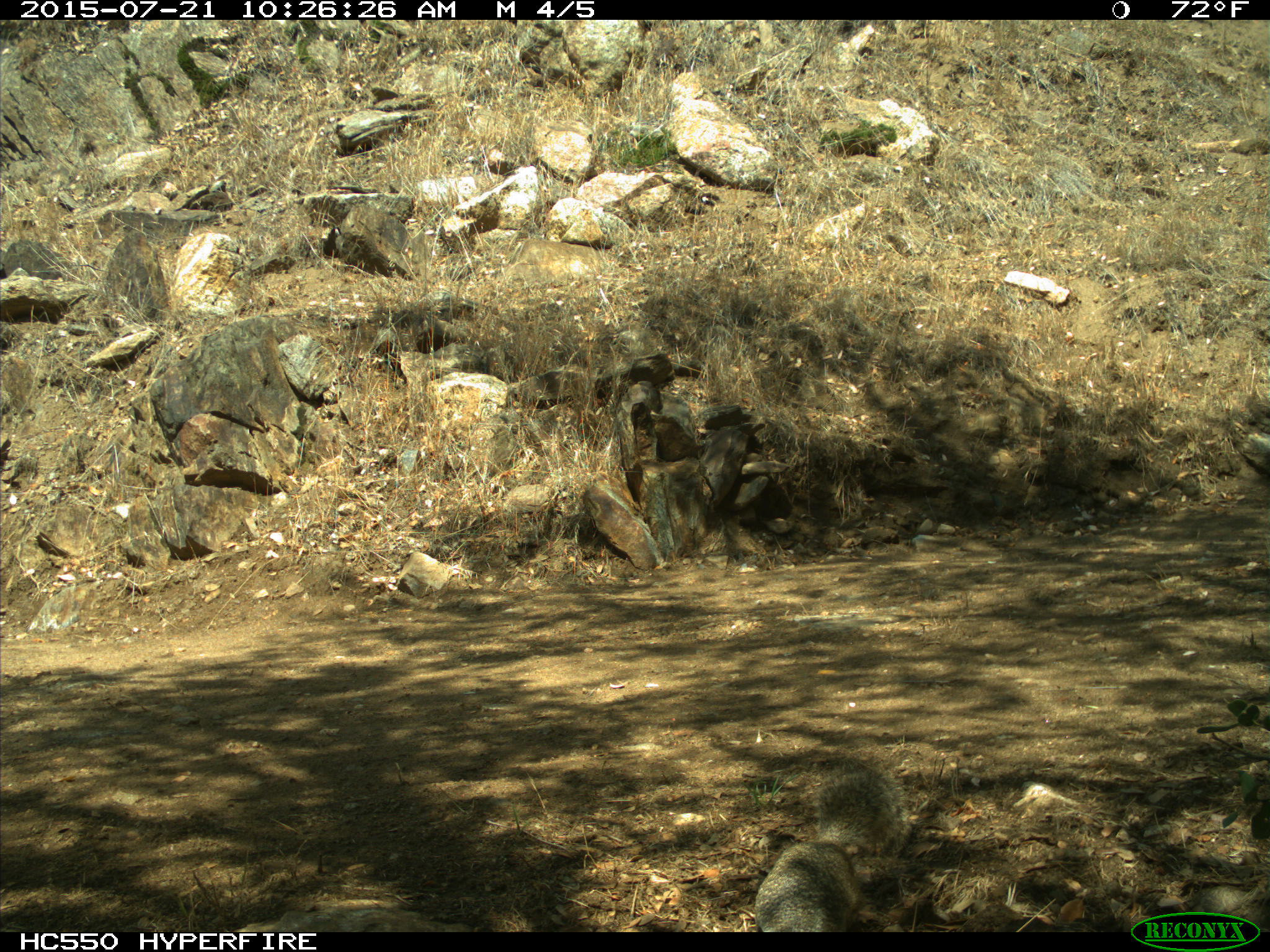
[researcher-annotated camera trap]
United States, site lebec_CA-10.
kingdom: Animalia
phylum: Chordata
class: Mammalia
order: Rodentia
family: Sciuridae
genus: Otospermophilus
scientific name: Otospermophilus beecheyi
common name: california ground squirrel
Otospermophilus beecheyi (california ground squirrel).